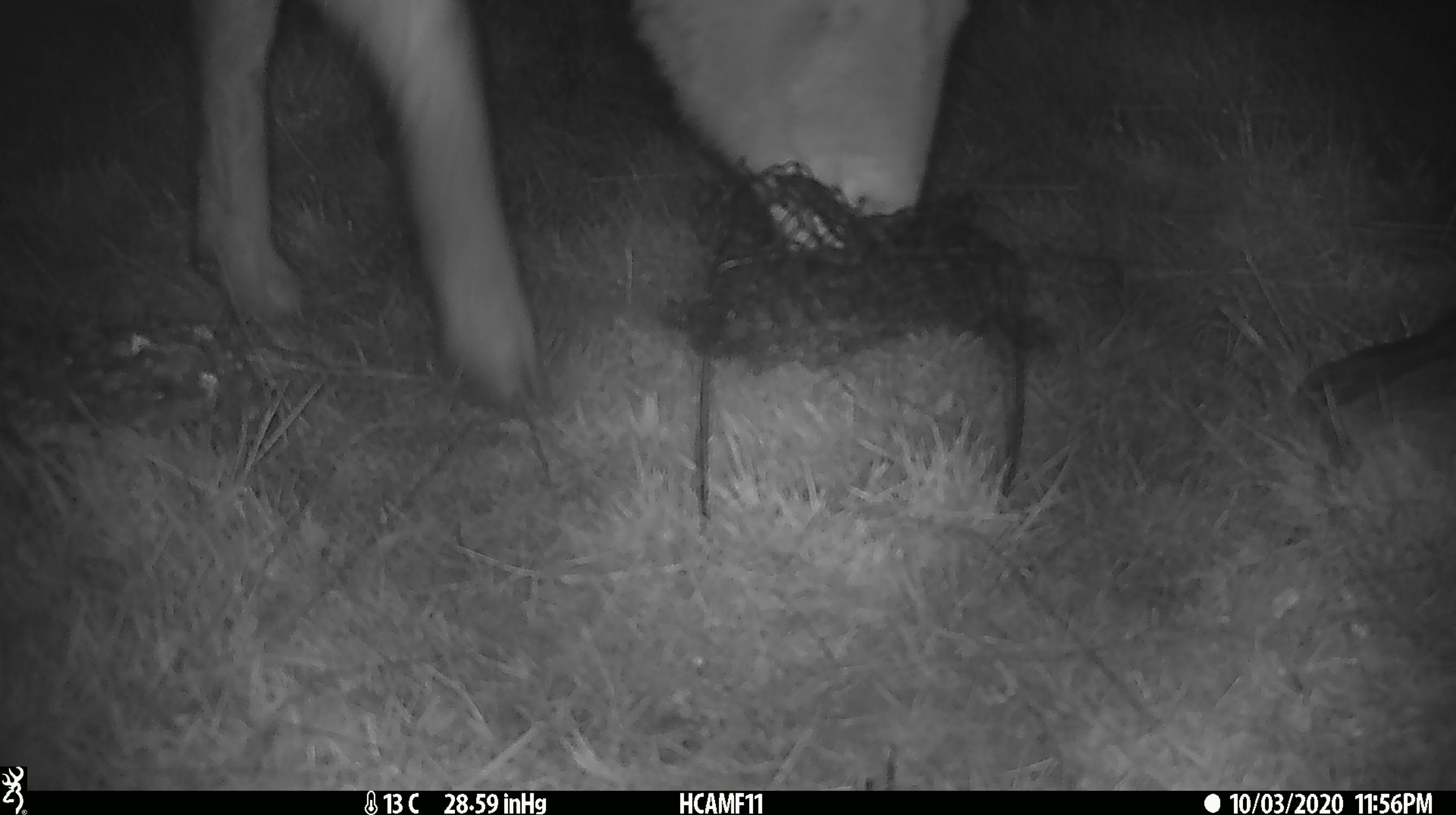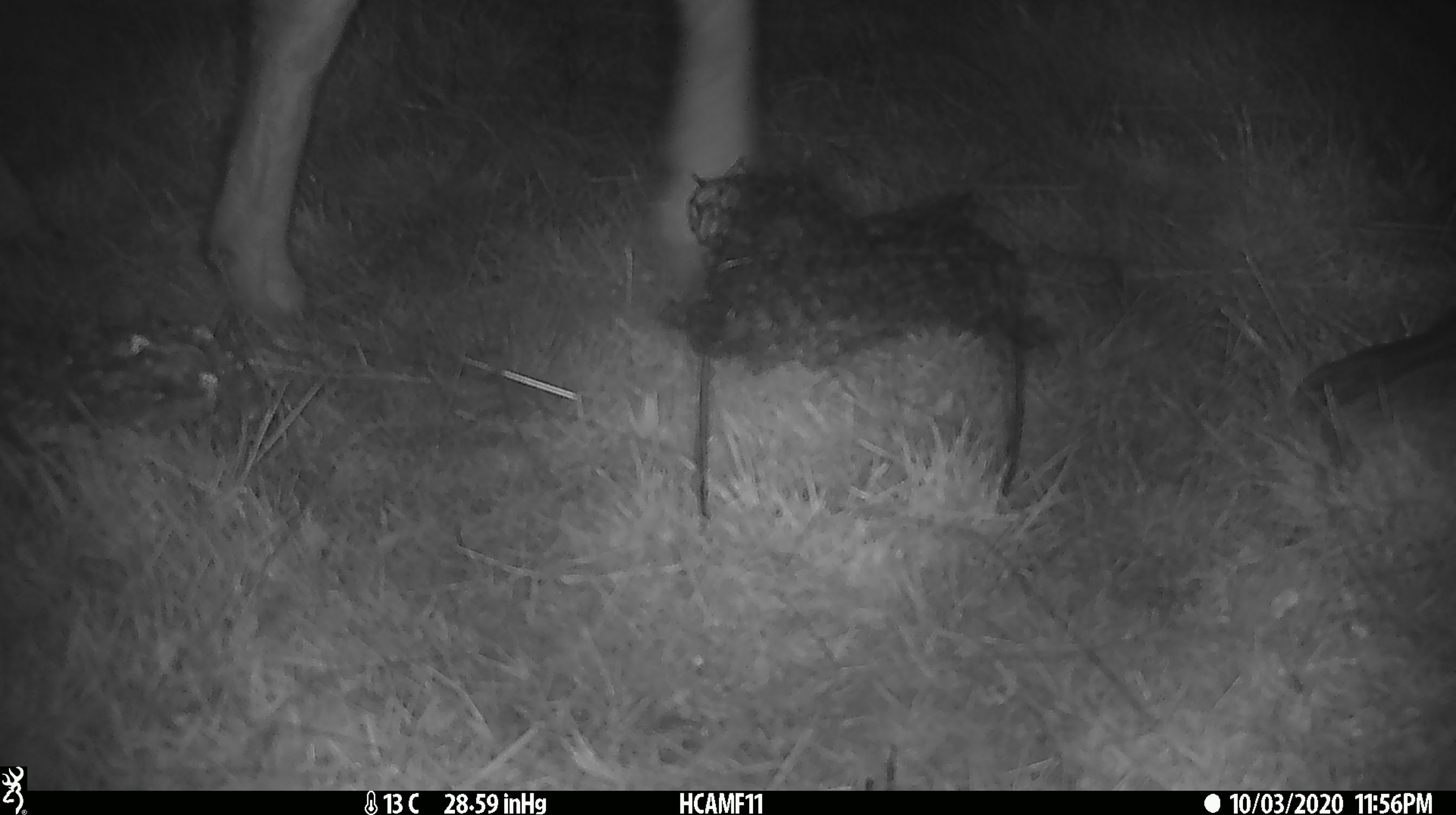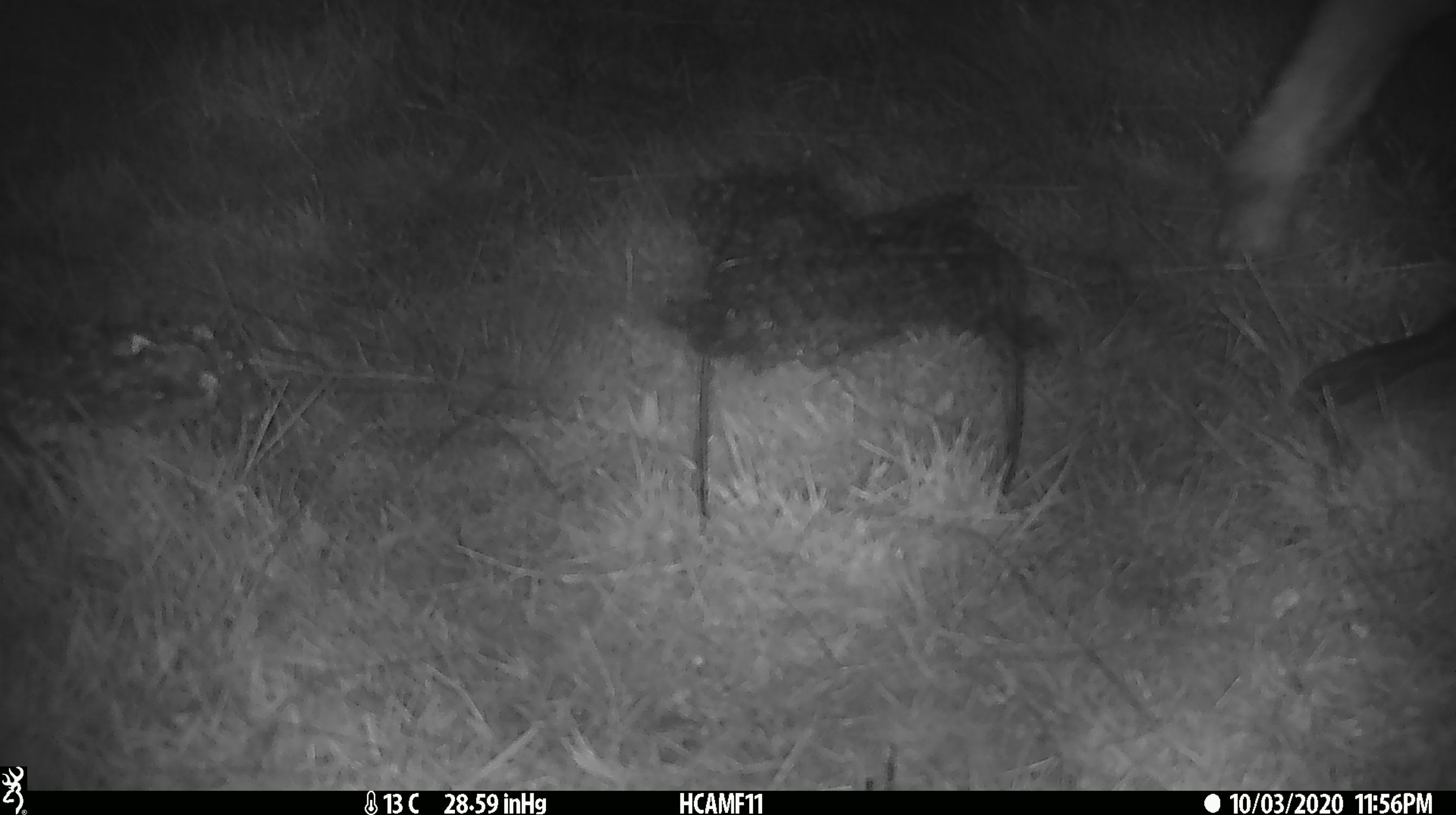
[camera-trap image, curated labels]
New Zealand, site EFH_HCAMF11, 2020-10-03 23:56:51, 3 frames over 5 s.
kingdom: Animalia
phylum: Chordata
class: Mammalia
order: Artiodactyla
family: Bovidae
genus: Ovis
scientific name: Ovis aries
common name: domestic sheep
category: sheep